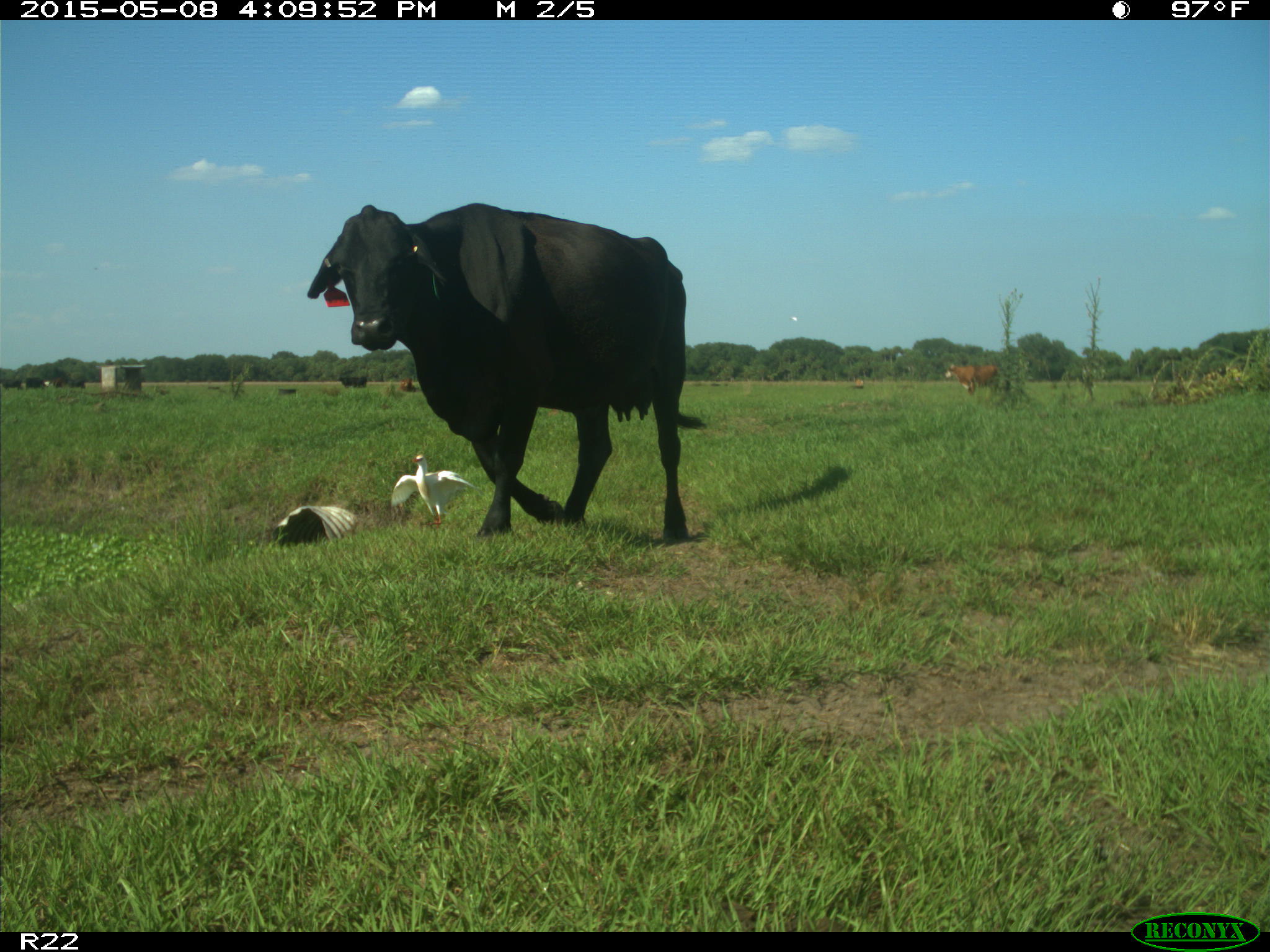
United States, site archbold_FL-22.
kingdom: Animalia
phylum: Chordata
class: Mammalia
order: Artiodactyla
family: Bovidae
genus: Bos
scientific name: Bos taurus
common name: domestic cow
Bos taurus (domestic cow).